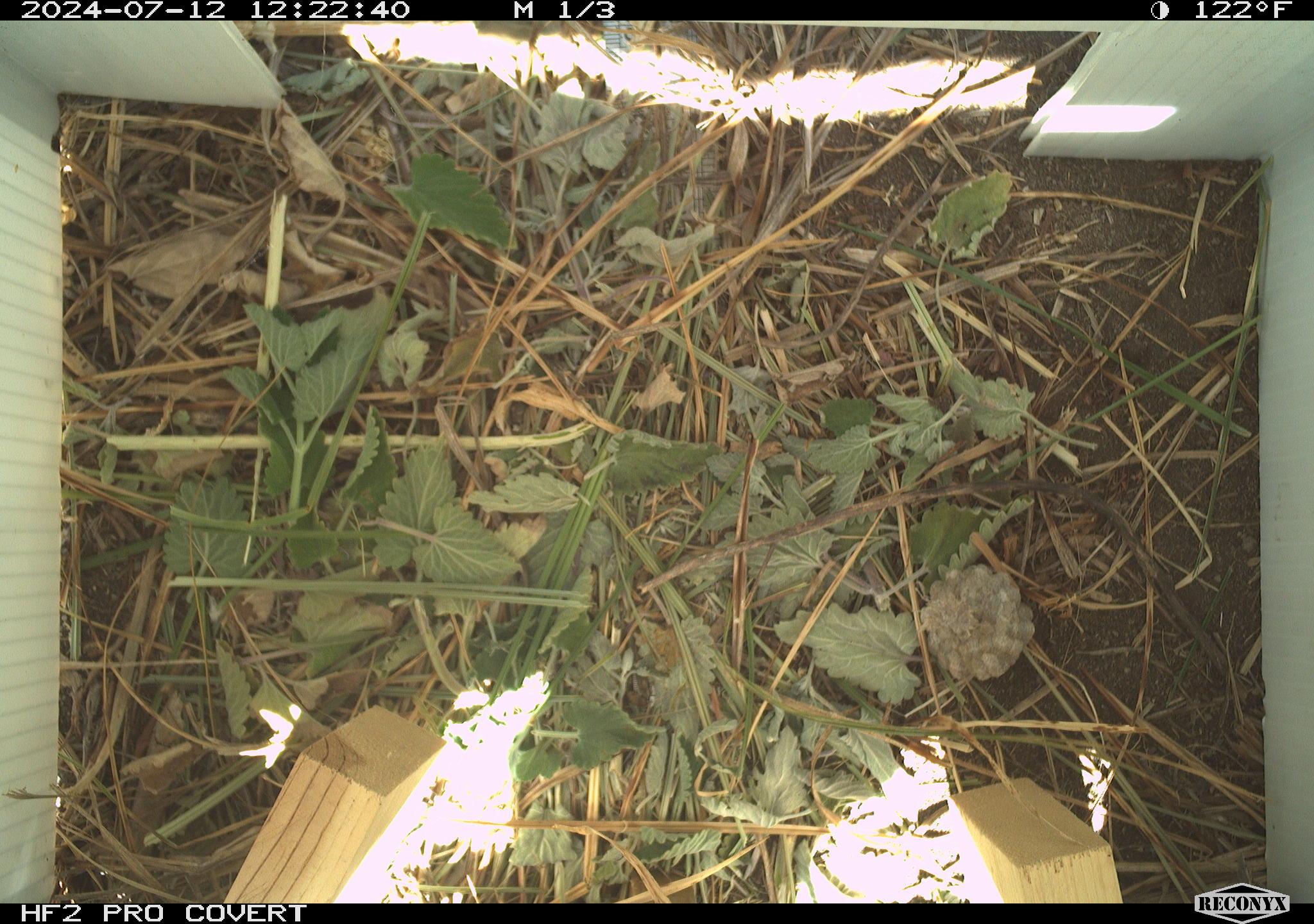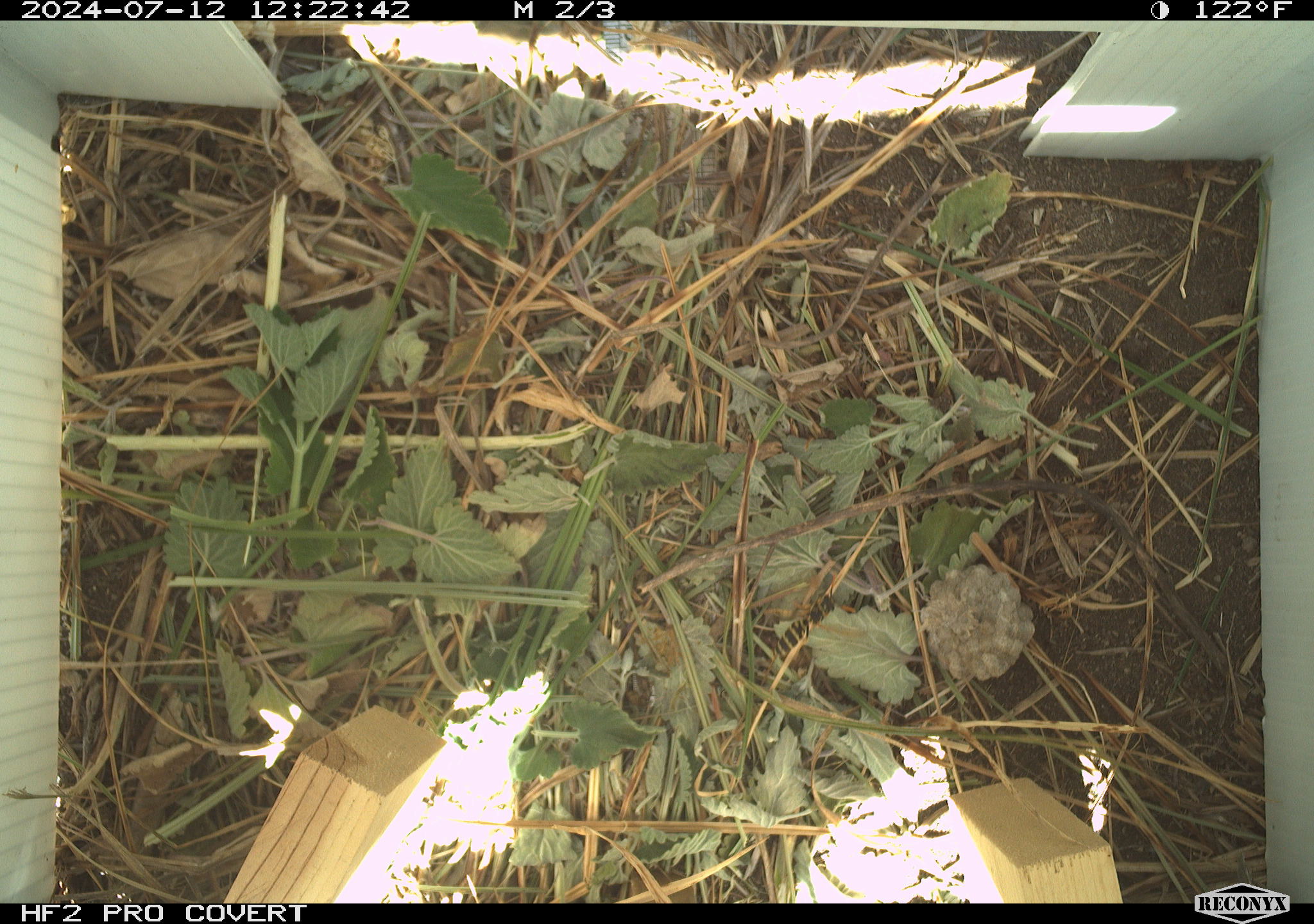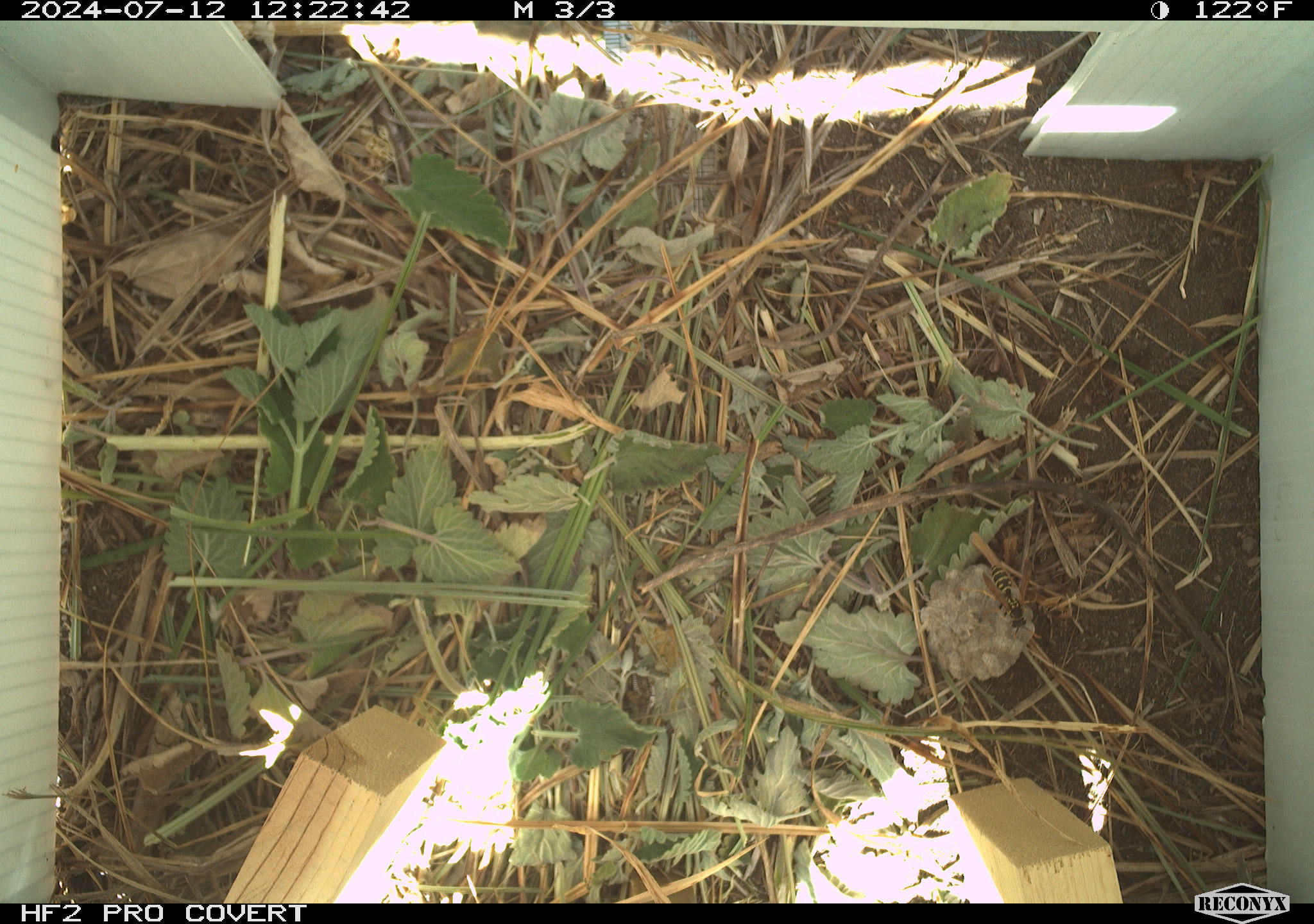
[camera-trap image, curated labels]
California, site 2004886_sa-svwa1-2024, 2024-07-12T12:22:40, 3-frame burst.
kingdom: Animalia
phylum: Arthropoda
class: Insecta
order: Hymenoptera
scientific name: Hymenoptera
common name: ants, bees, wasps, and sawflies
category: hymenoptera order